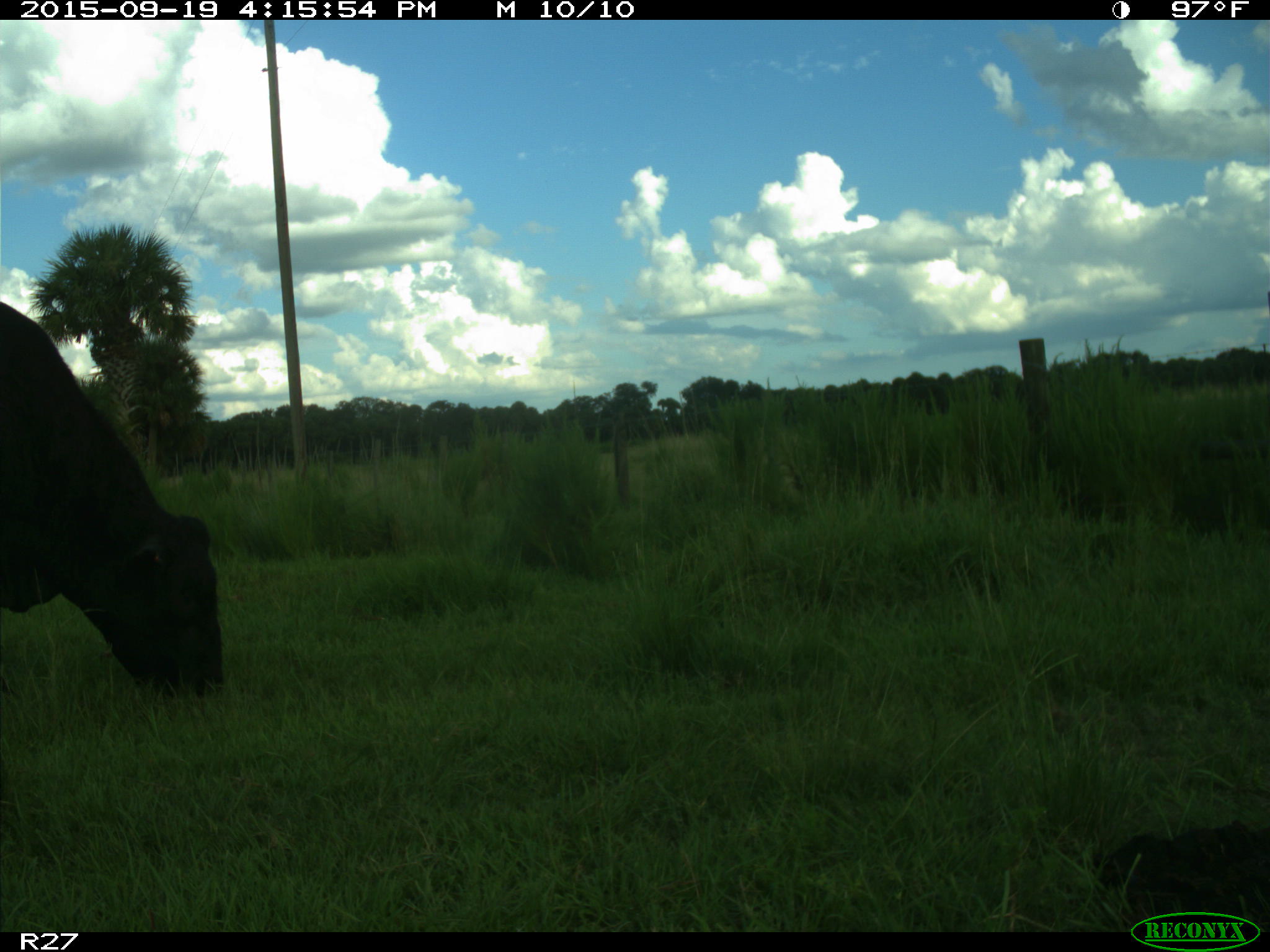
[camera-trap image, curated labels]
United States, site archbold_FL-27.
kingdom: Animalia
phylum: Chordata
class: Mammalia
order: Artiodactyla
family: Bovidae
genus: Bos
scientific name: Bos taurus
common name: domestic cow